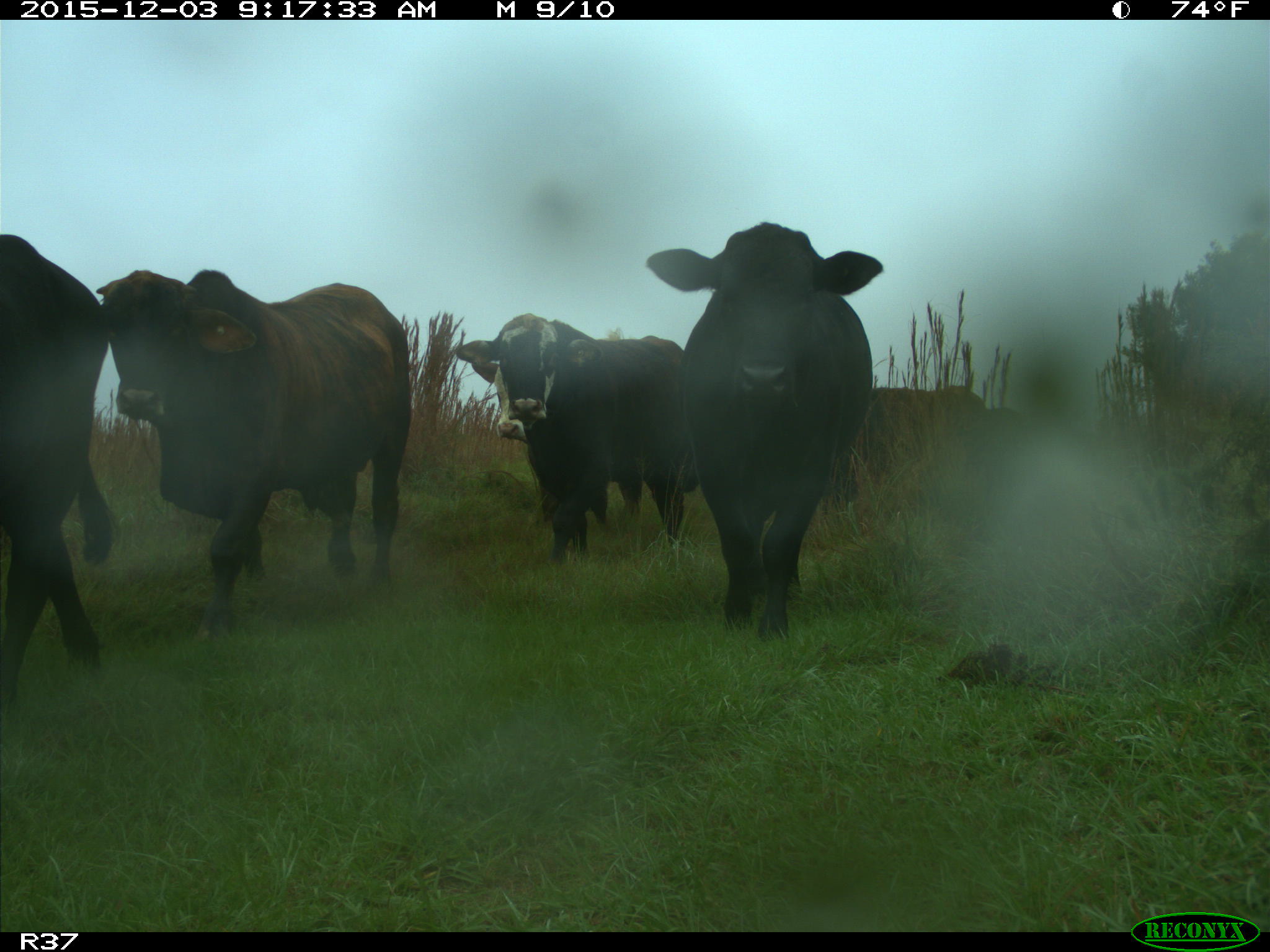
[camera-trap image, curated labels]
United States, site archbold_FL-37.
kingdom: Animalia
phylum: Chordata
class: Mammalia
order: Artiodactyla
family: Bovidae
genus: Bos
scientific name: Bos taurus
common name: domestic cow